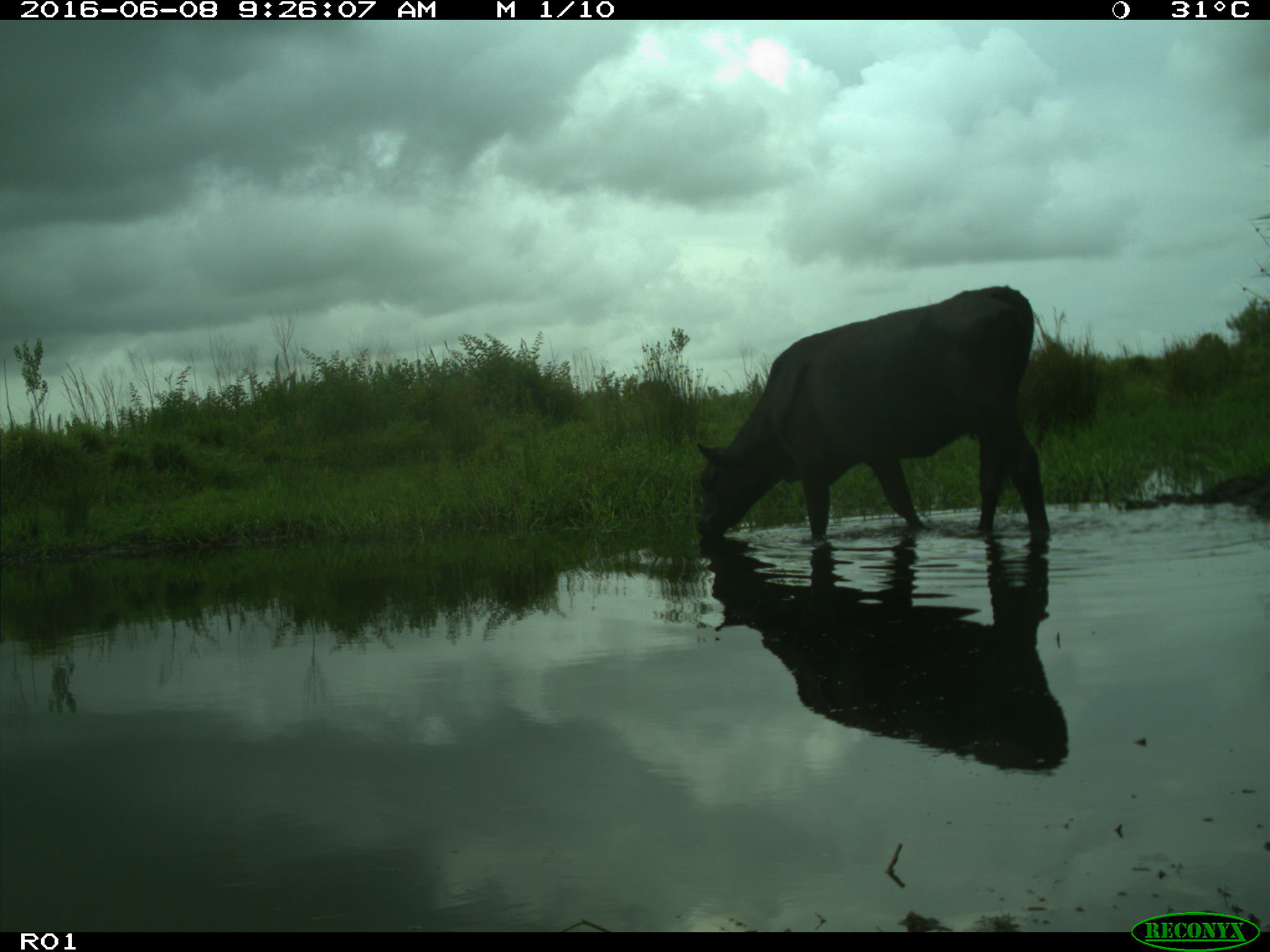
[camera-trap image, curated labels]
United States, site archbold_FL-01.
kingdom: Animalia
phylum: Chordata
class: Mammalia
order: Artiodactyla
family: Bovidae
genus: Bos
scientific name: Bos taurus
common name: domestic cow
Bos taurus (domestic cow).